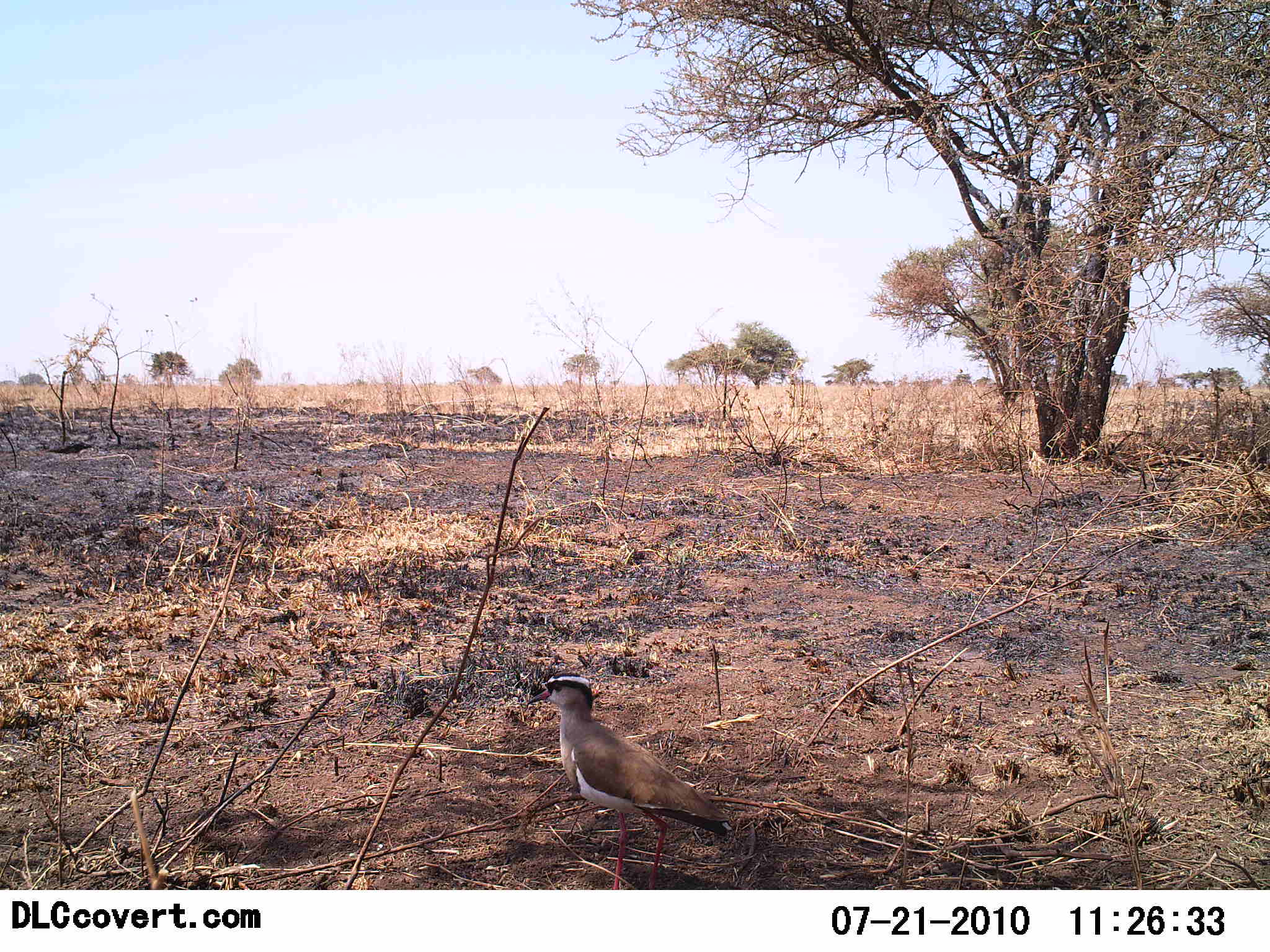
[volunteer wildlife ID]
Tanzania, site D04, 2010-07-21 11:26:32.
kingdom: Animalia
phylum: Chordata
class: Aves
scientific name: Aves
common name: bird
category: otherbird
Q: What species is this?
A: Otherbird (bird) (Aves).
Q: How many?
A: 1.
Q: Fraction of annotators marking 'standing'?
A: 82%.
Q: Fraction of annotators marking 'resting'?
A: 0%.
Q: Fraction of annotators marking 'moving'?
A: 18%.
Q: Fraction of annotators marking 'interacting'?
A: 0%.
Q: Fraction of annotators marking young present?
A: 0%.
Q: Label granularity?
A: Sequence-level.